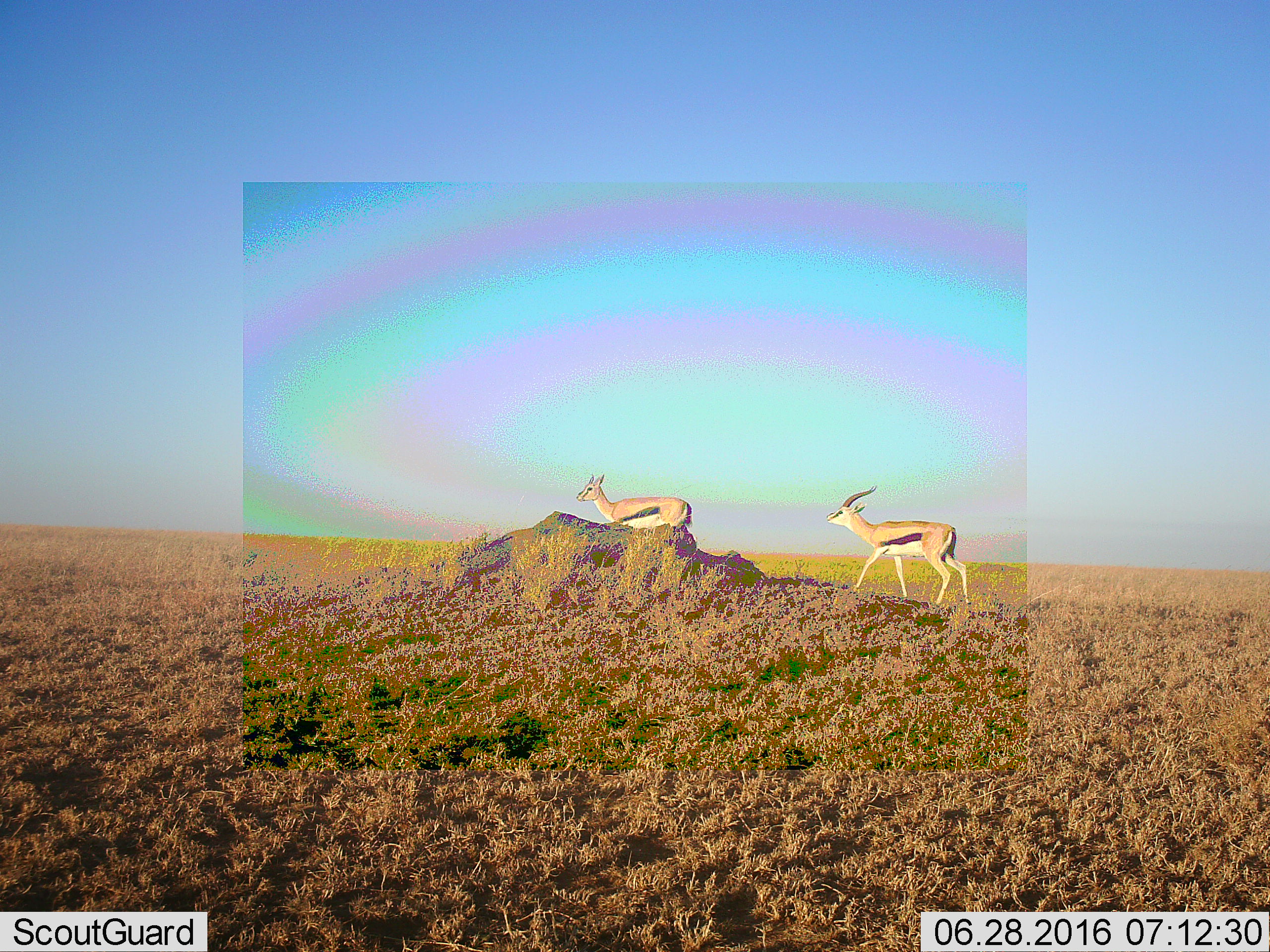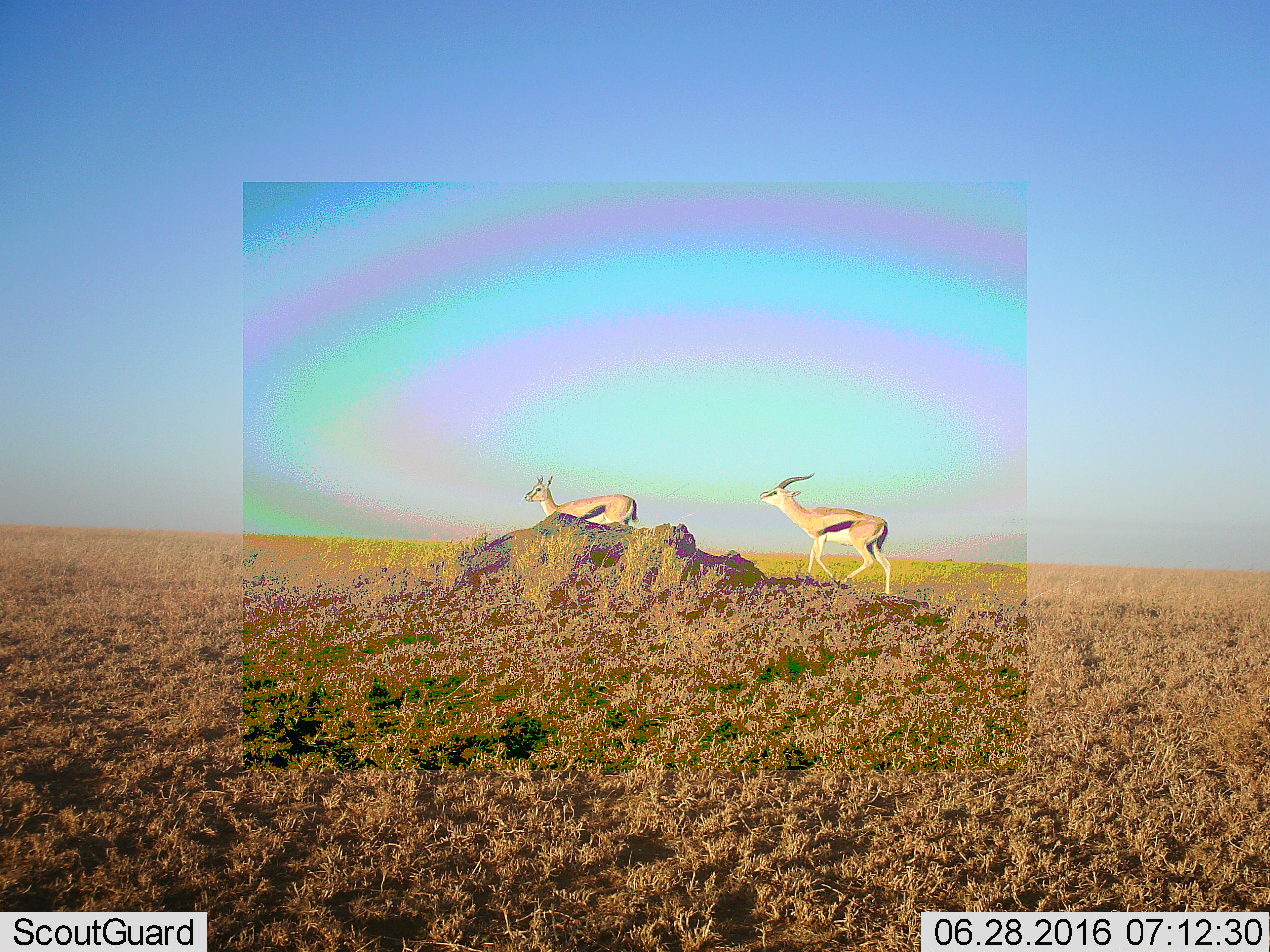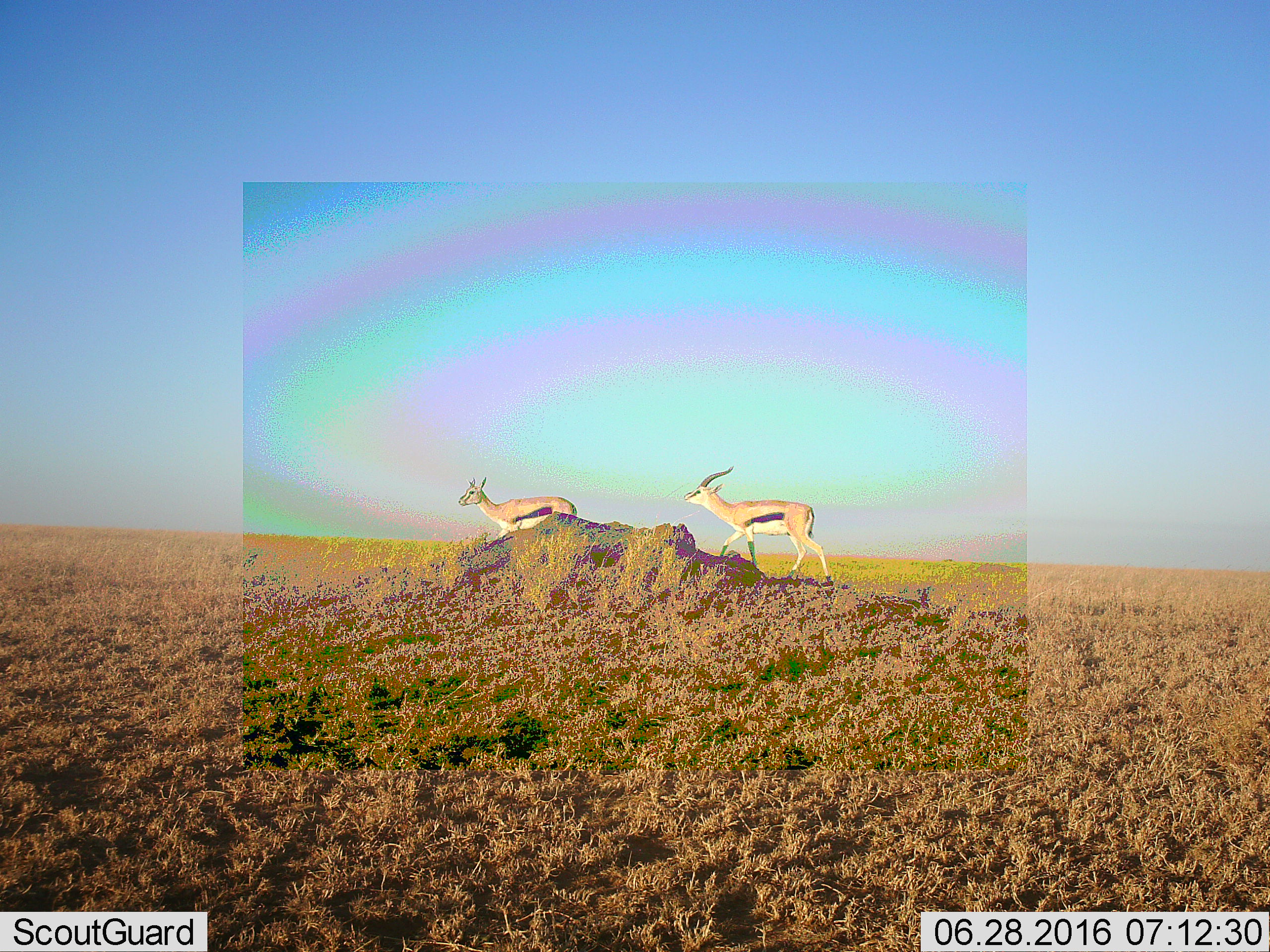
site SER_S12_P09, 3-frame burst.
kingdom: Animalia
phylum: Chordata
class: Mammalia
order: Artiodactyla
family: Bovidae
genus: Eudorcas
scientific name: Eudorcas thomsonii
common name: thomson's gazelle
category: gazellethomsons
Gazellethomsons (thomson's gazelle) (Eudorcas thomsonii), count 2. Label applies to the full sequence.